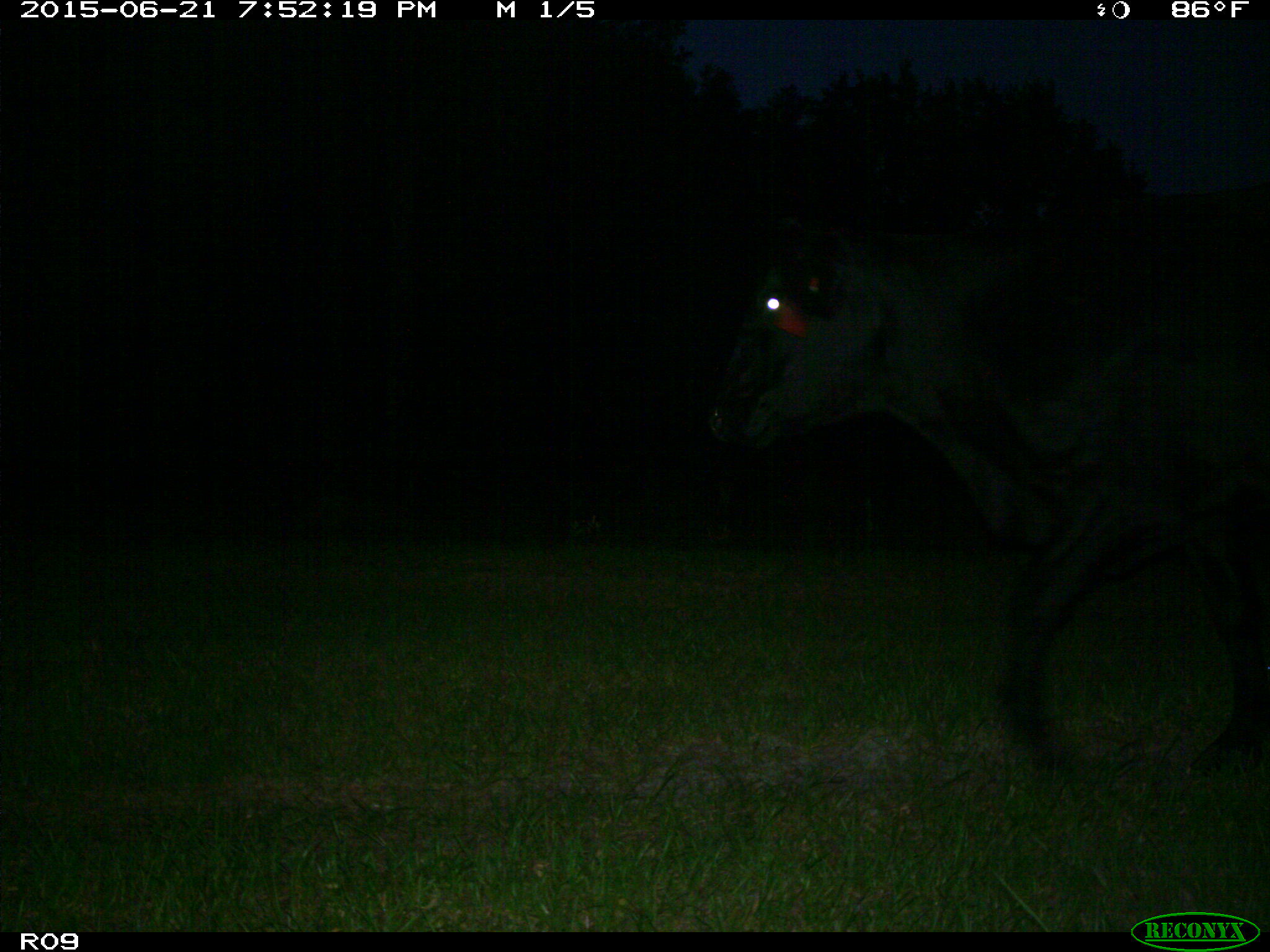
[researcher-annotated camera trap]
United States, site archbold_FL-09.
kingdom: Animalia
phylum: Chordata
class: Mammalia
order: Artiodactyla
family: Bovidae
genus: Bos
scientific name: Bos taurus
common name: domestic cow